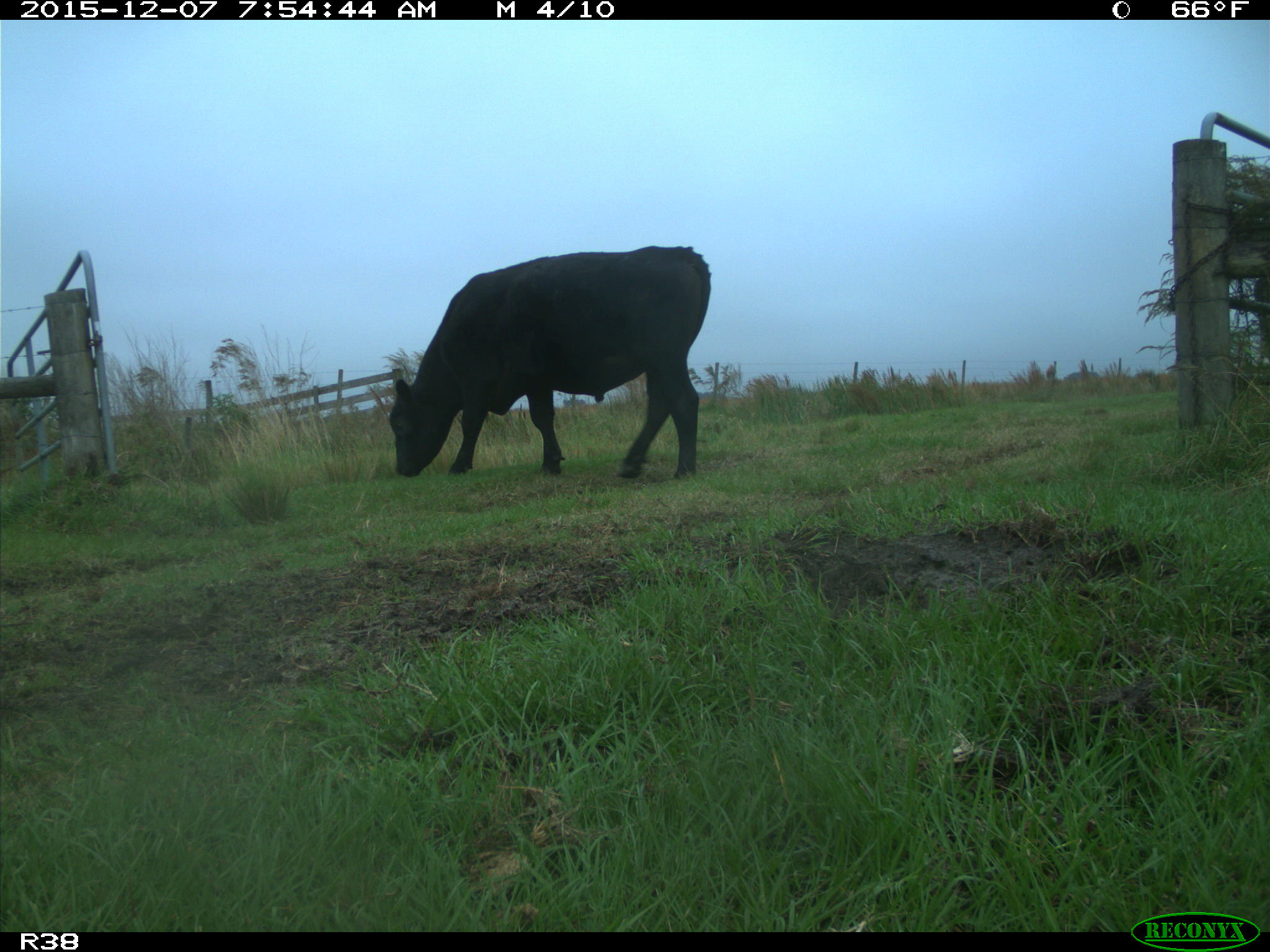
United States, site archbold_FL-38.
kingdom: Animalia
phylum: Chordata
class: Mammalia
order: Artiodactyla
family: Bovidae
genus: Bos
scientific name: Bos taurus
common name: domestic cow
Bos taurus (domestic cow).